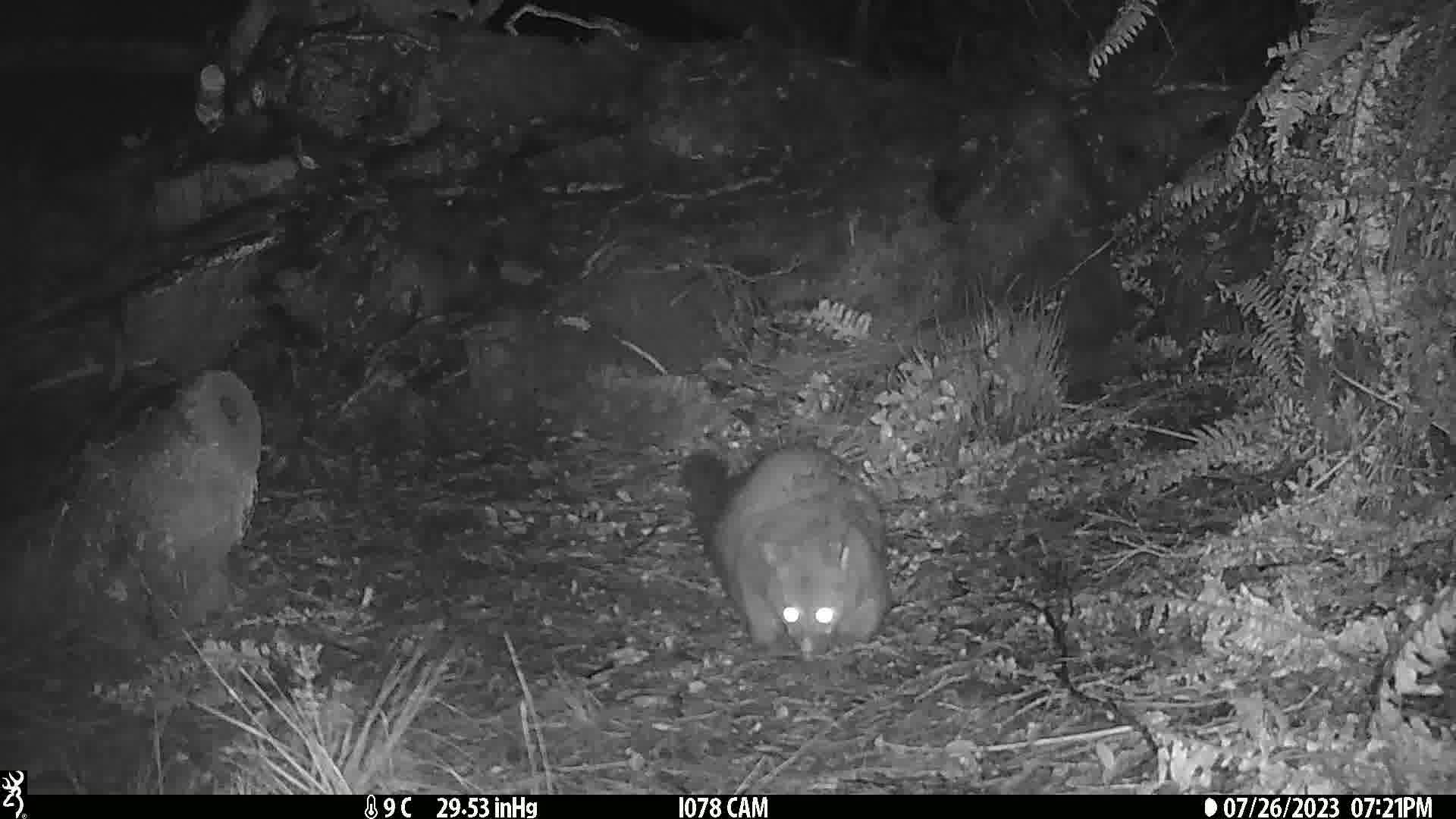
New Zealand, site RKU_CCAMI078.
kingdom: Animalia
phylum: Chordata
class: Mammalia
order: Diprotodontia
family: Phalangeridae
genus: Trichosurus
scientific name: Trichosurus vulpecula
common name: common brushtail possum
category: possum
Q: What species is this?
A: Possum (common brushtail possum) (Trichosurus vulpecula).